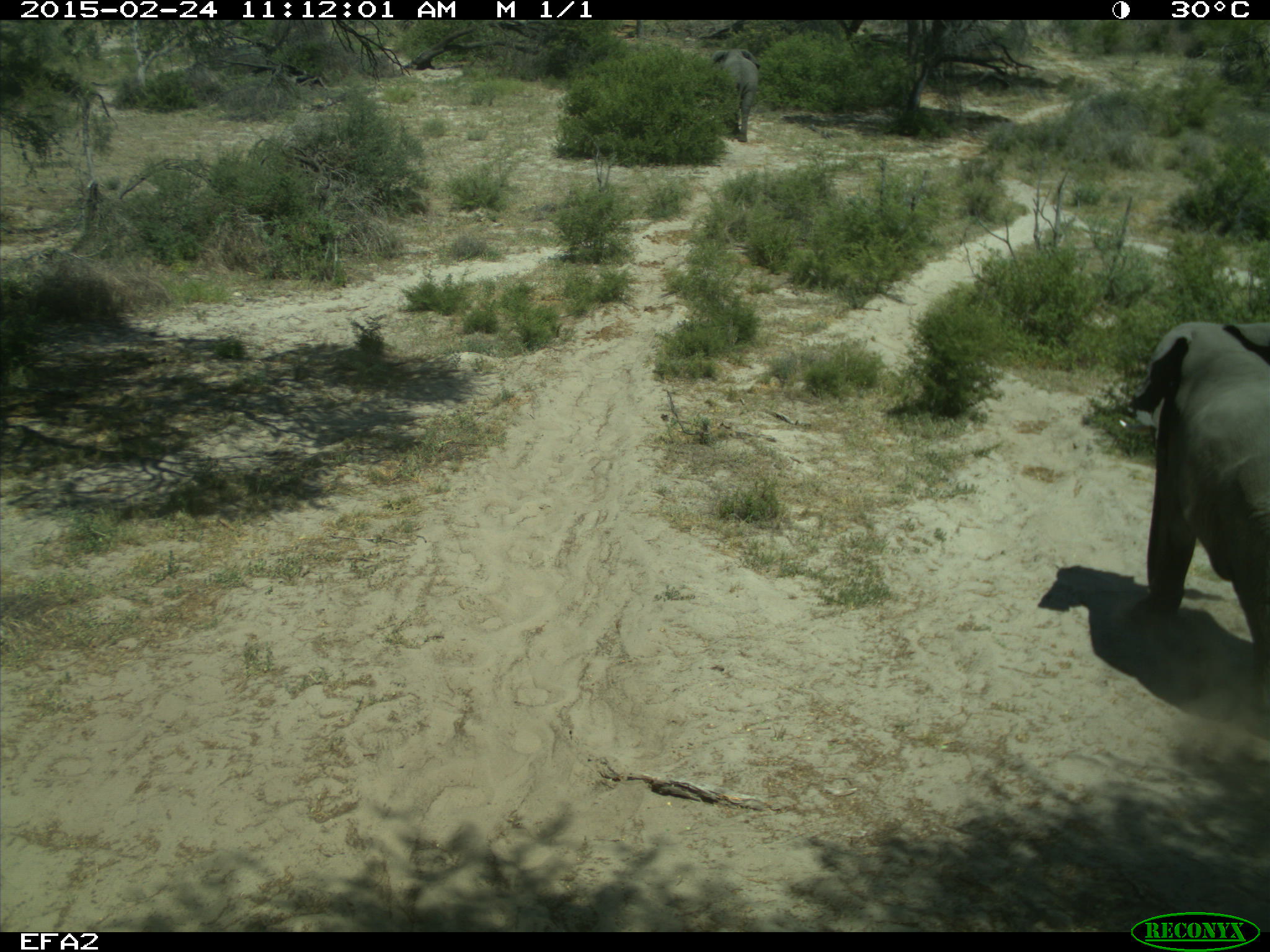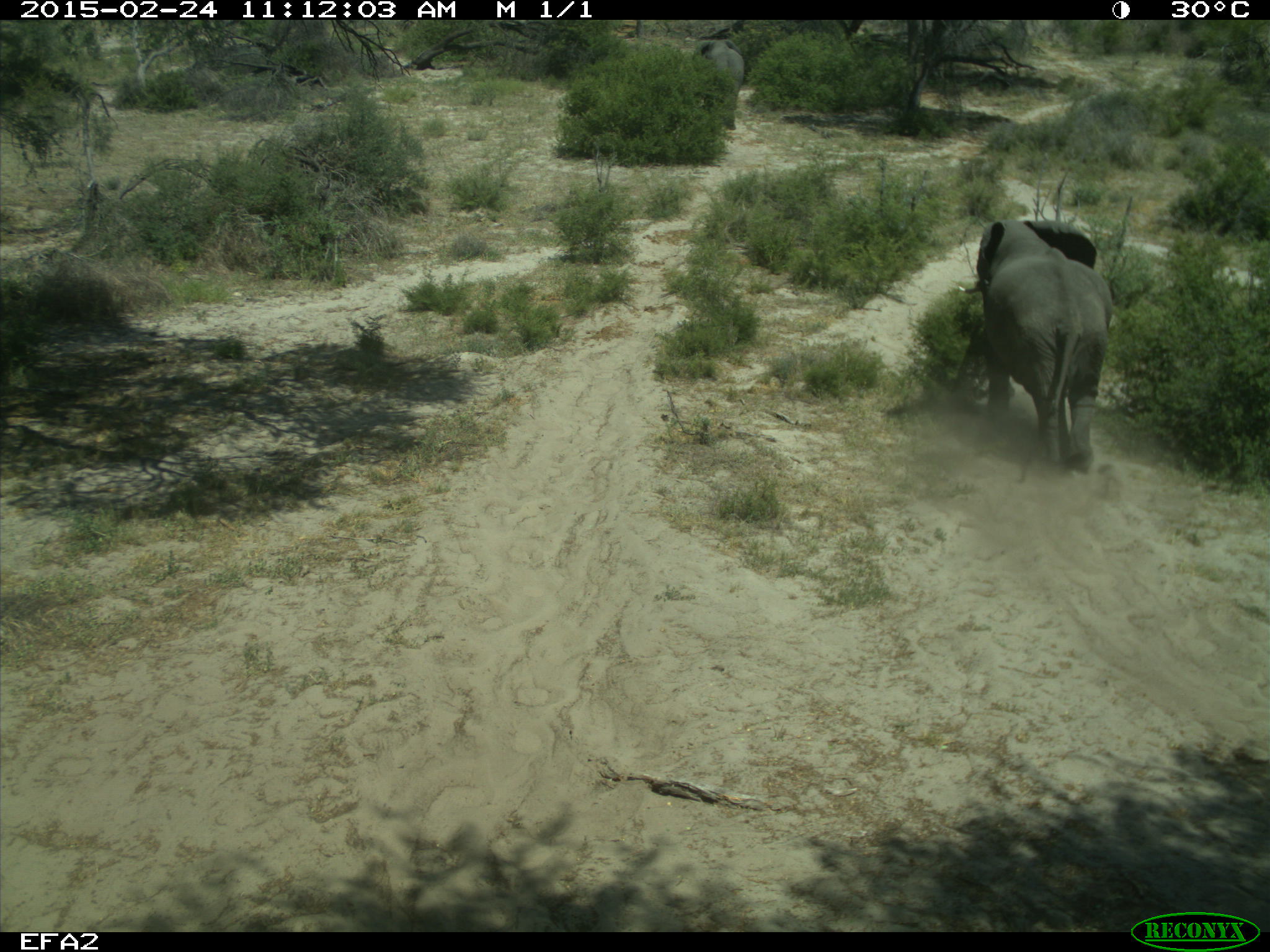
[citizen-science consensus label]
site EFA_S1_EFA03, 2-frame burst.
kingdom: Animalia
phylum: Chordata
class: Mammalia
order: Proboscidea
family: Elephantidae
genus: Loxodonta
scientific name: Loxodonta africana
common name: african bush elephant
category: elephant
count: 1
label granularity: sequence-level